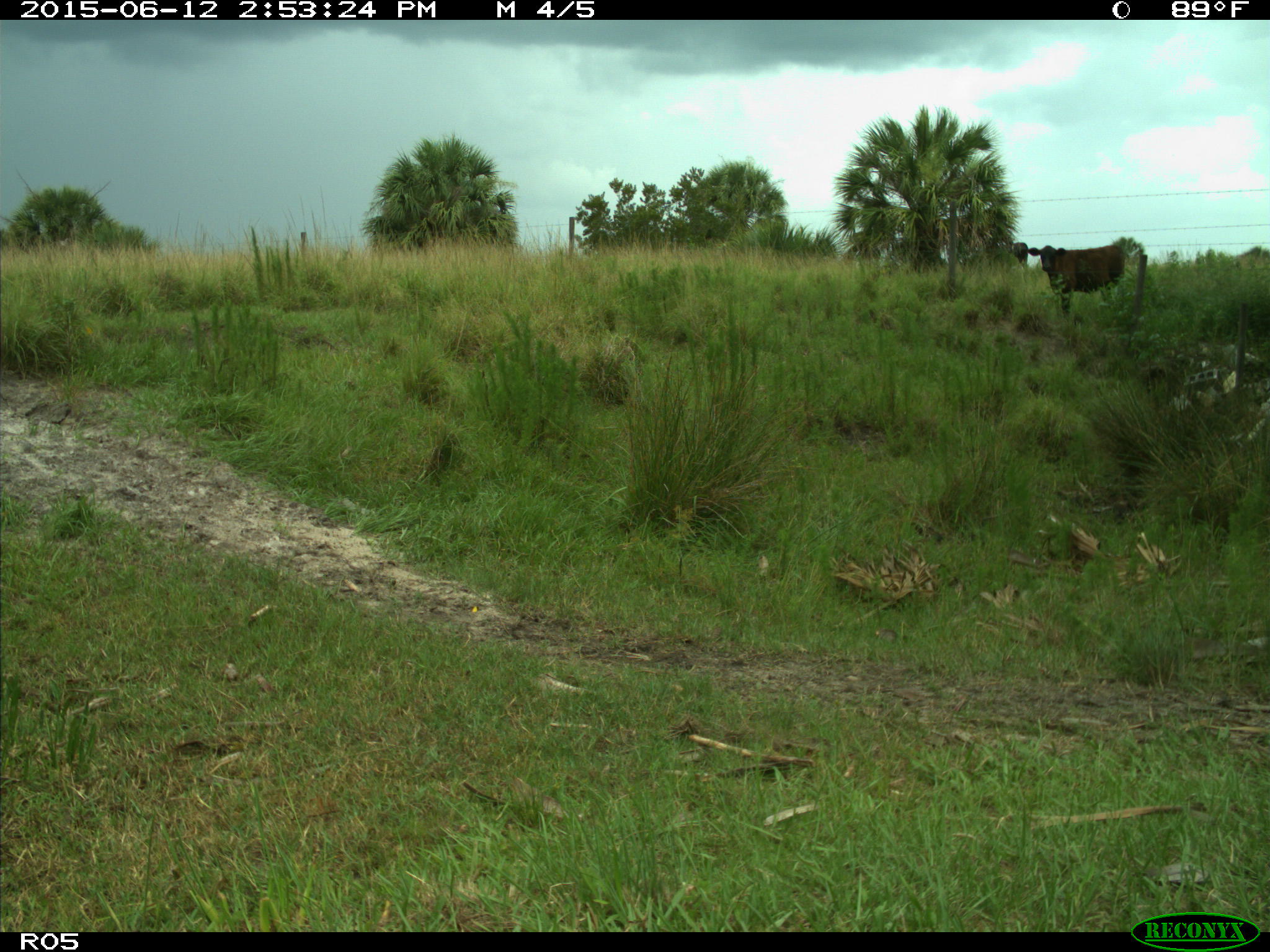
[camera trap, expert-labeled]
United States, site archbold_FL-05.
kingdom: Animalia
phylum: Chordata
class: Mammalia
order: Artiodactyla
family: Bovidae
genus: Bos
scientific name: Bos taurus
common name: domestic cow